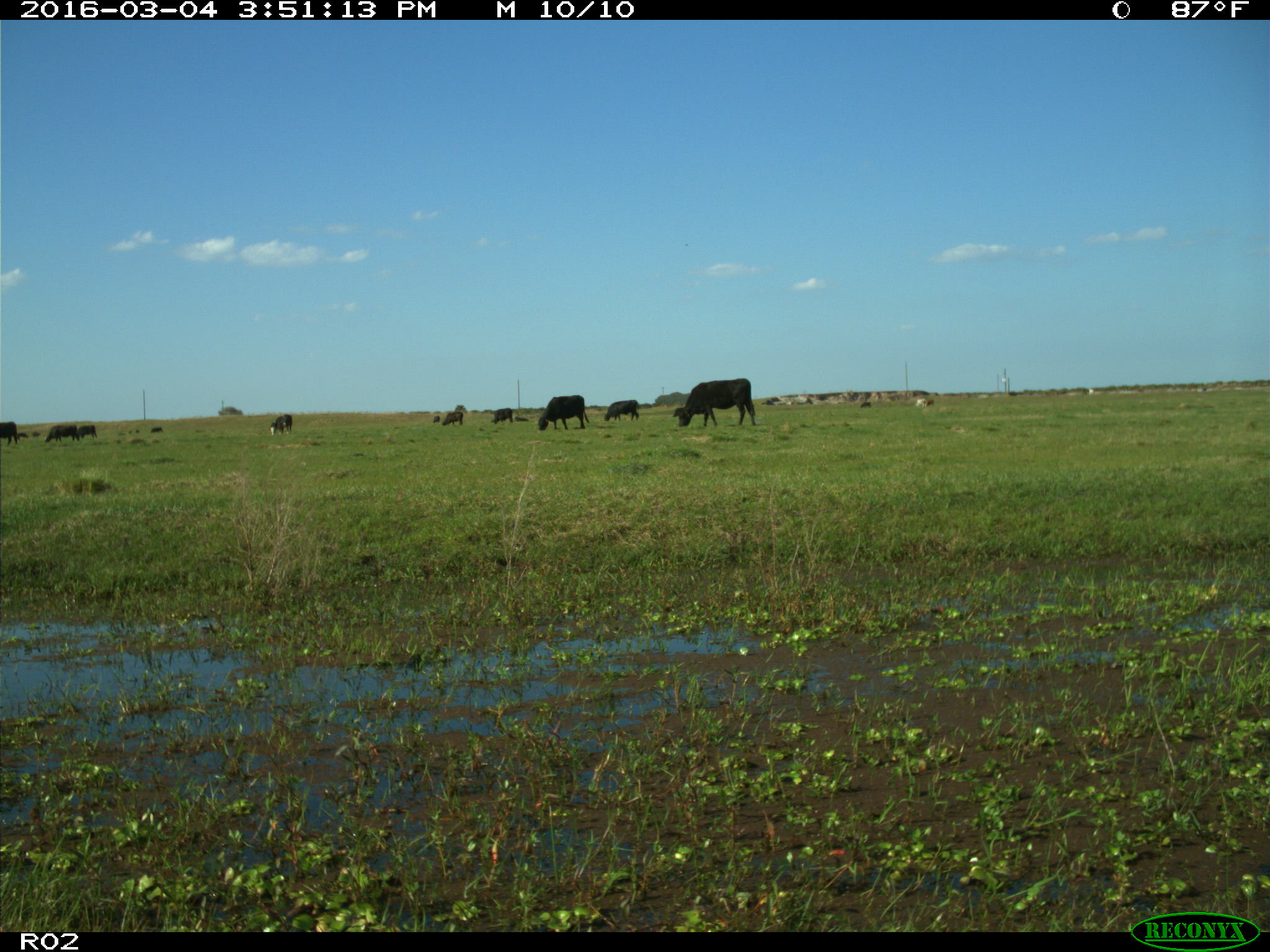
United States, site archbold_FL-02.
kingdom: Animalia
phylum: Chordata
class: Mammalia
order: Artiodactyla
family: Bovidae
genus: Bos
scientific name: Bos taurus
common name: domestic cow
Bos taurus (domestic cow).